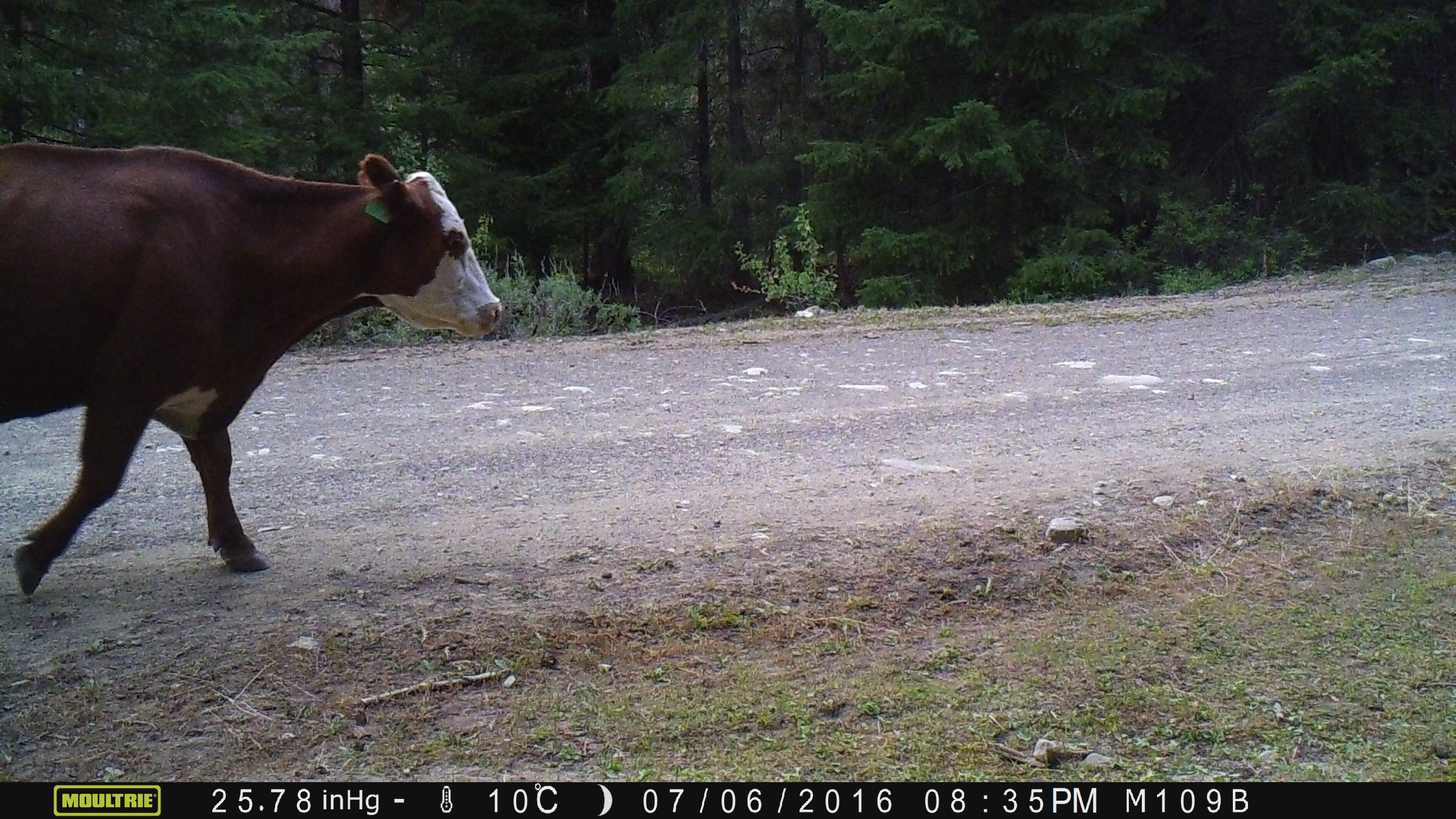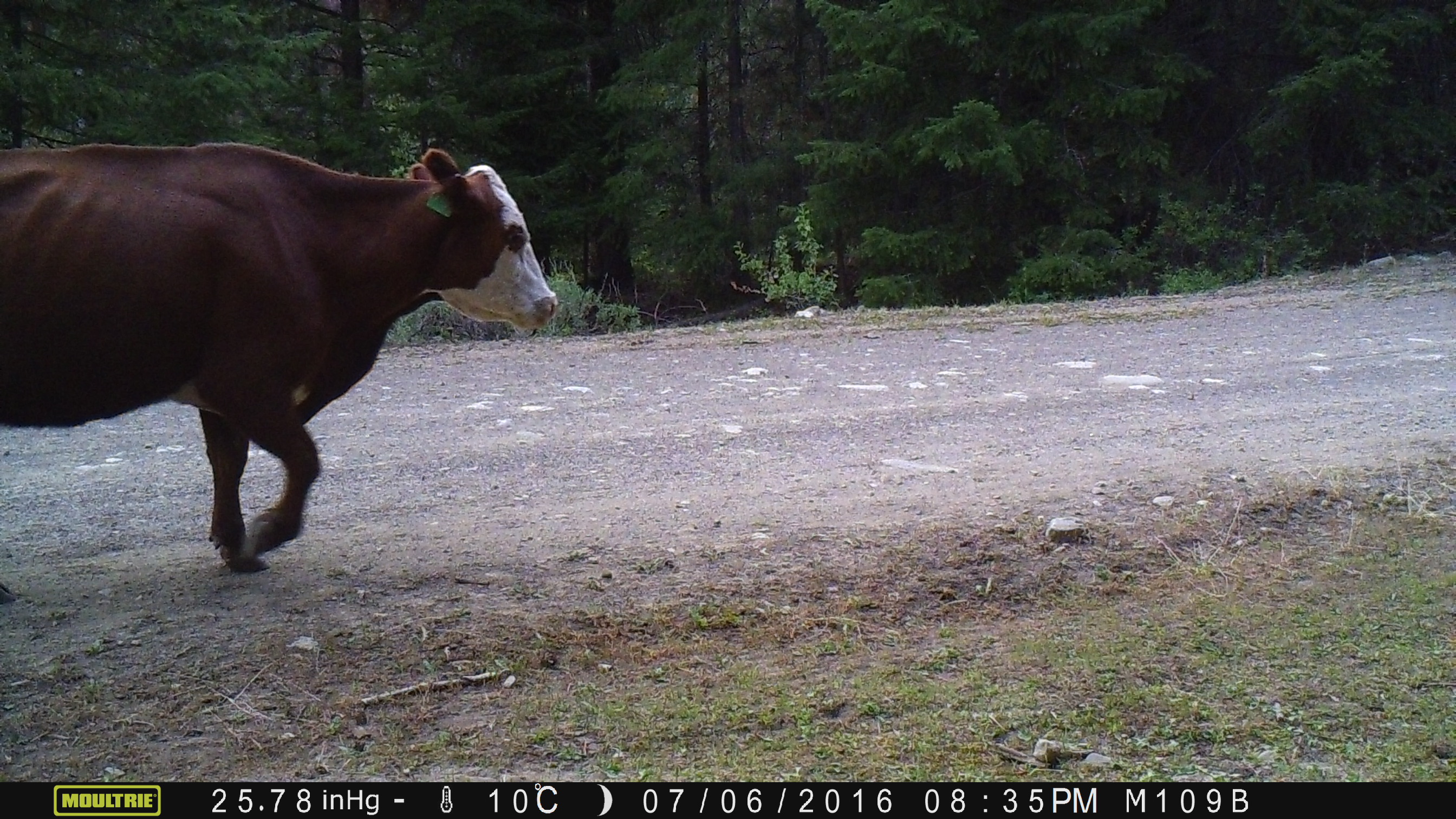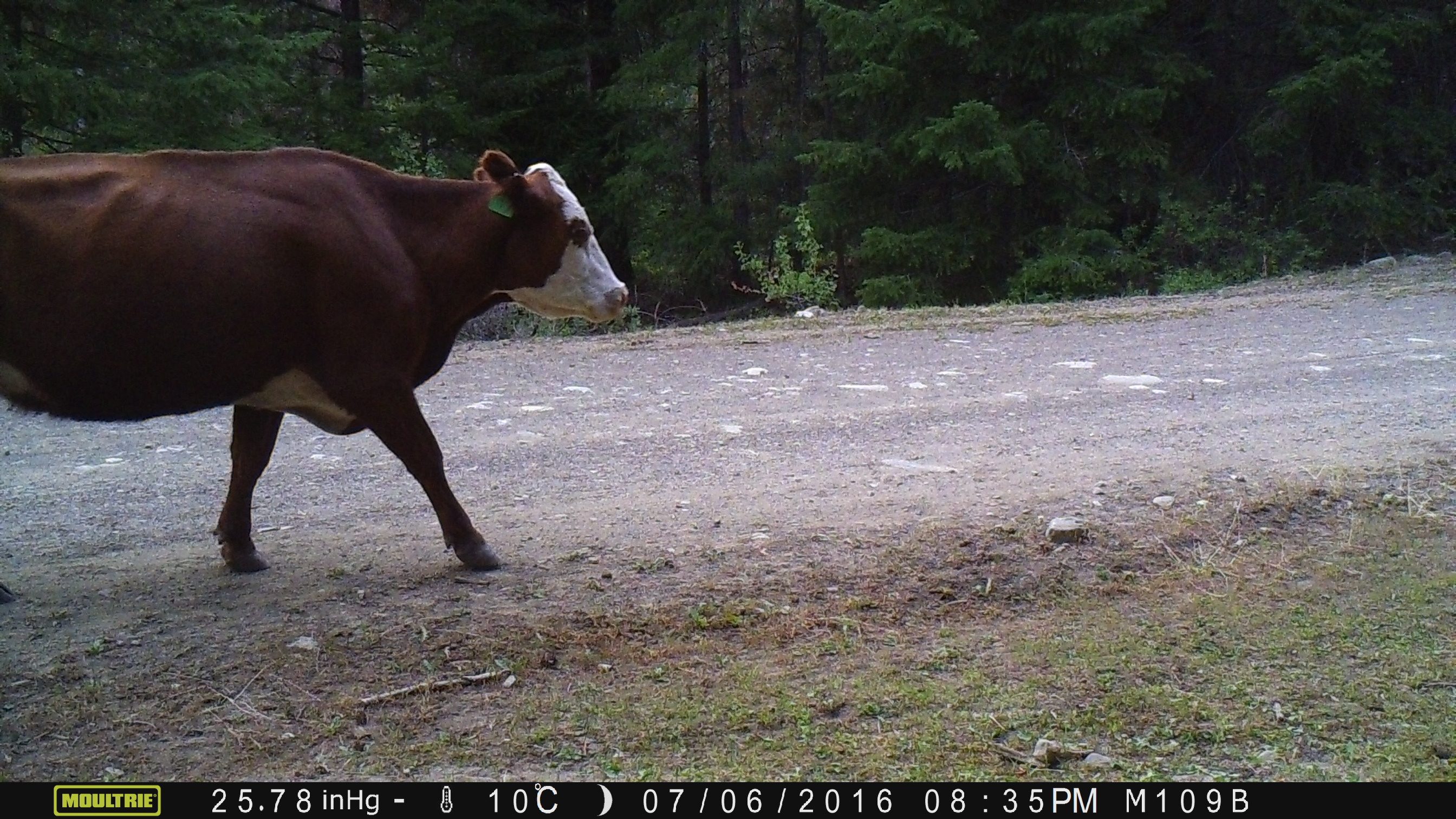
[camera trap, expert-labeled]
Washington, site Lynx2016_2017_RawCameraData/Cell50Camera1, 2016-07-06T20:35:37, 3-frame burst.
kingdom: Animalia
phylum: Chordata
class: Mammalia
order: Artiodactyla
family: Bovidae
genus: Bos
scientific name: Bos taurus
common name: domestic cattle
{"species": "domestic cattle (Bos taurus)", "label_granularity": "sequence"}